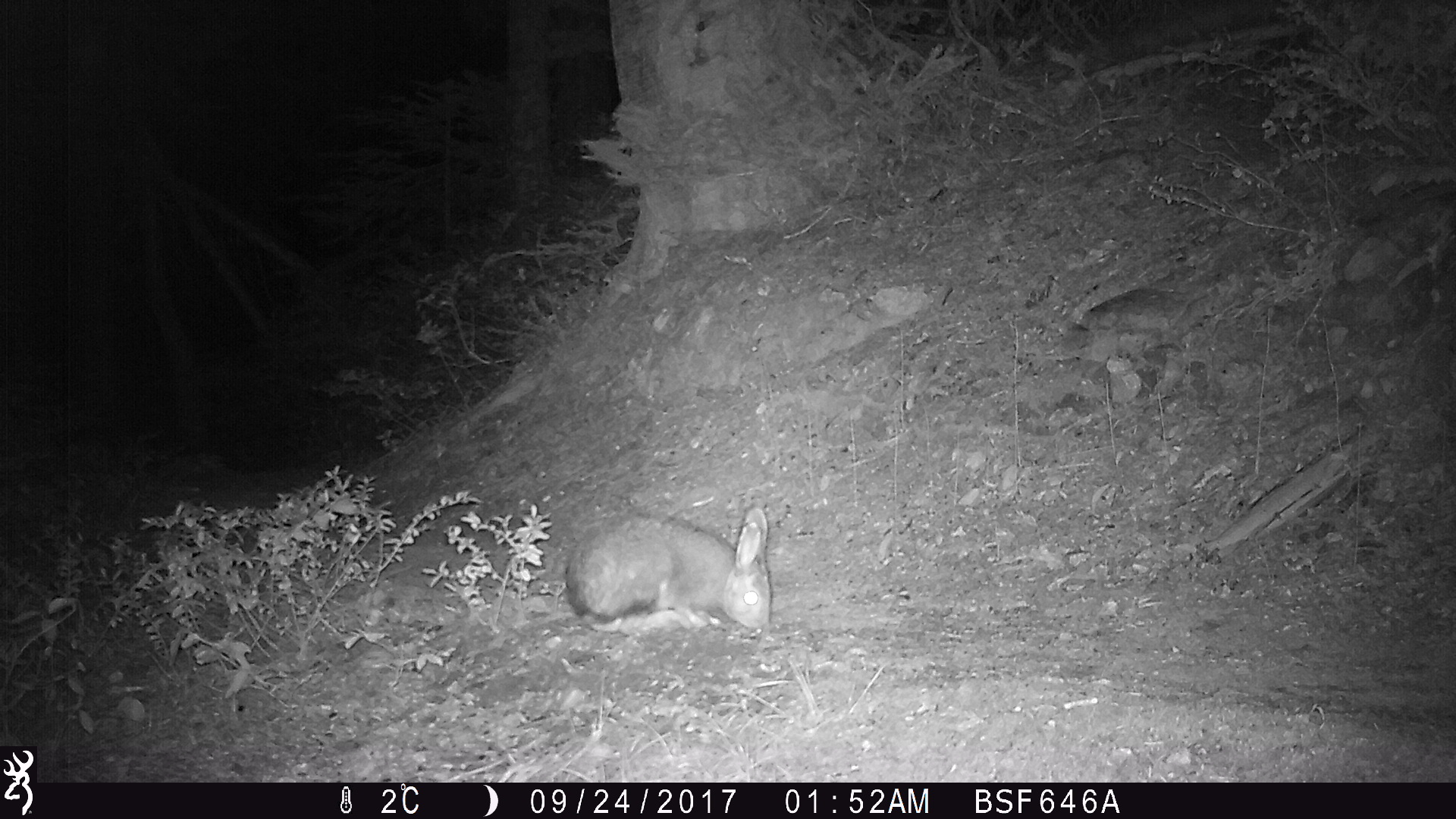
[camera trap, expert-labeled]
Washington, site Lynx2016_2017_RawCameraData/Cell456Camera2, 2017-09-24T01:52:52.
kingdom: Animalia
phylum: Chordata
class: Mammalia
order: Lagomorpha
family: Leporidae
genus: Lepus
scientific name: Lepus americanus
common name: snowshoe hare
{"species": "Lepus americanus (snowshoe hare)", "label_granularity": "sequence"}